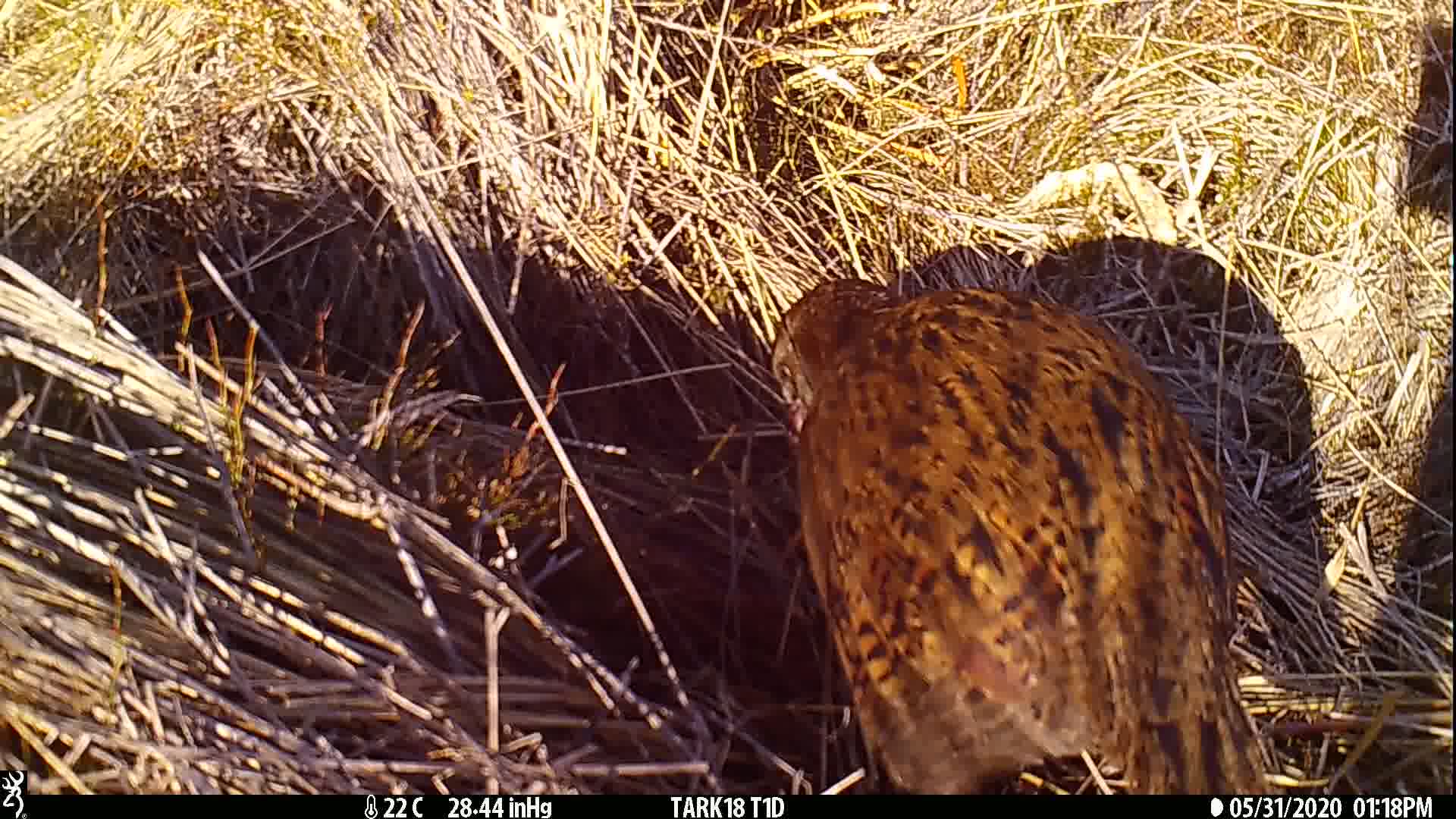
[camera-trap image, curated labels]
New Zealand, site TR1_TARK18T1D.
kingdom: Animalia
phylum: Chordata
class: Aves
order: Gruiformes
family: Rallidae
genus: Gallirallus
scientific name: Gallirallus australis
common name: weka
Weka (Gallirallus australis).